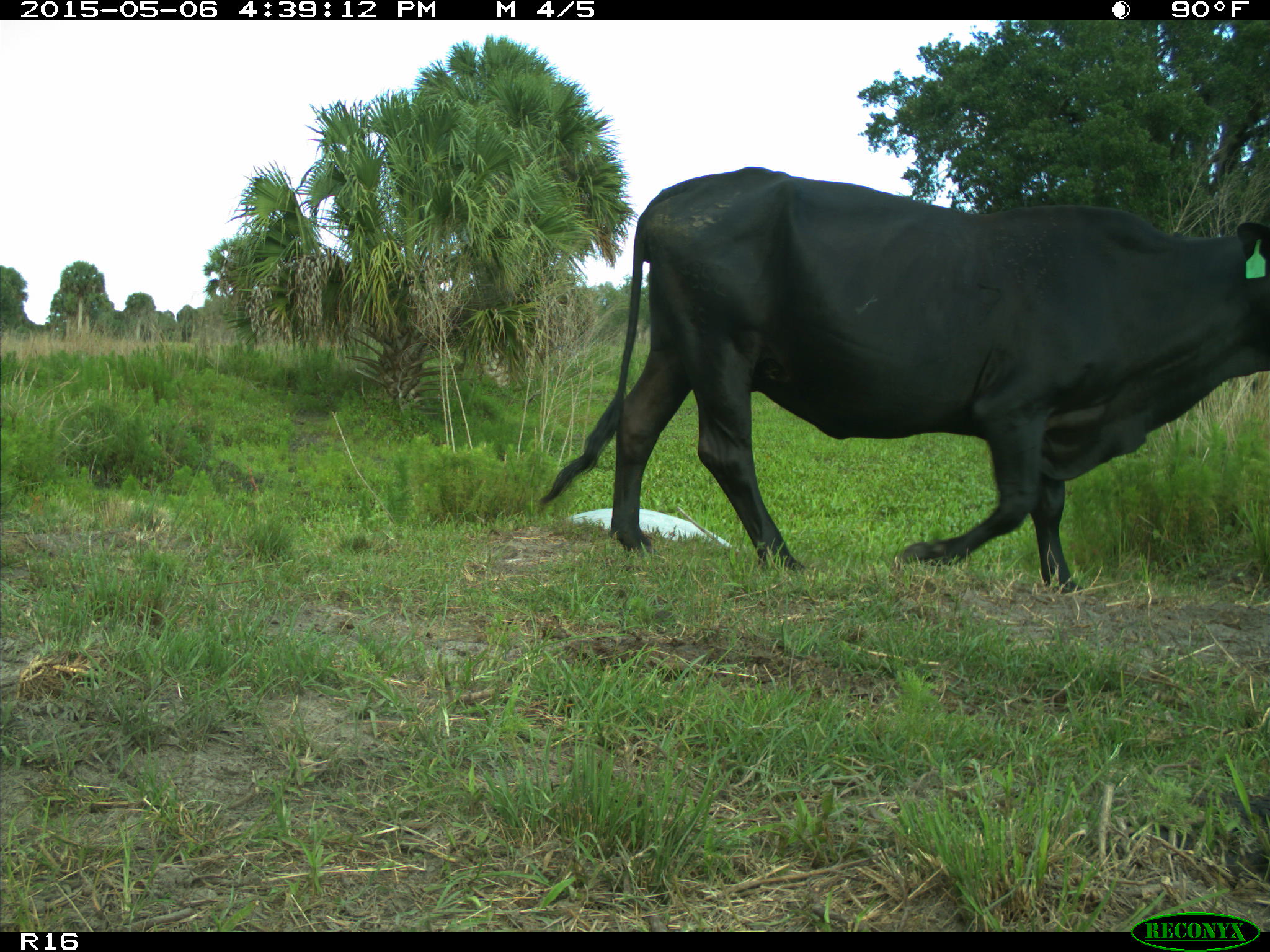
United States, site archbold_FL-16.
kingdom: Animalia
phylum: Chordata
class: Mammalia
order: Artiodactyla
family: Bovidae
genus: Bos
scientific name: Bos taurus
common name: domestic cow